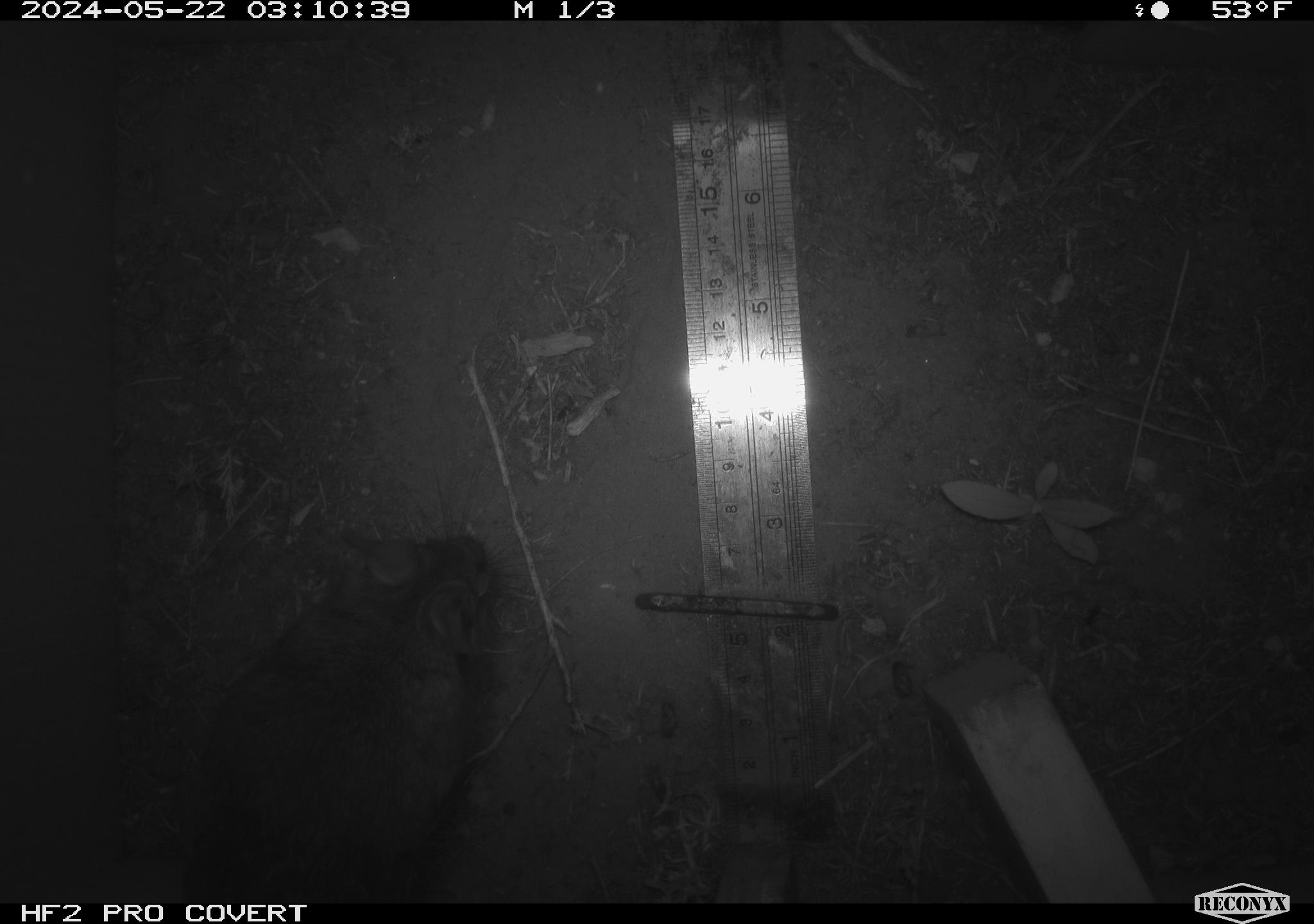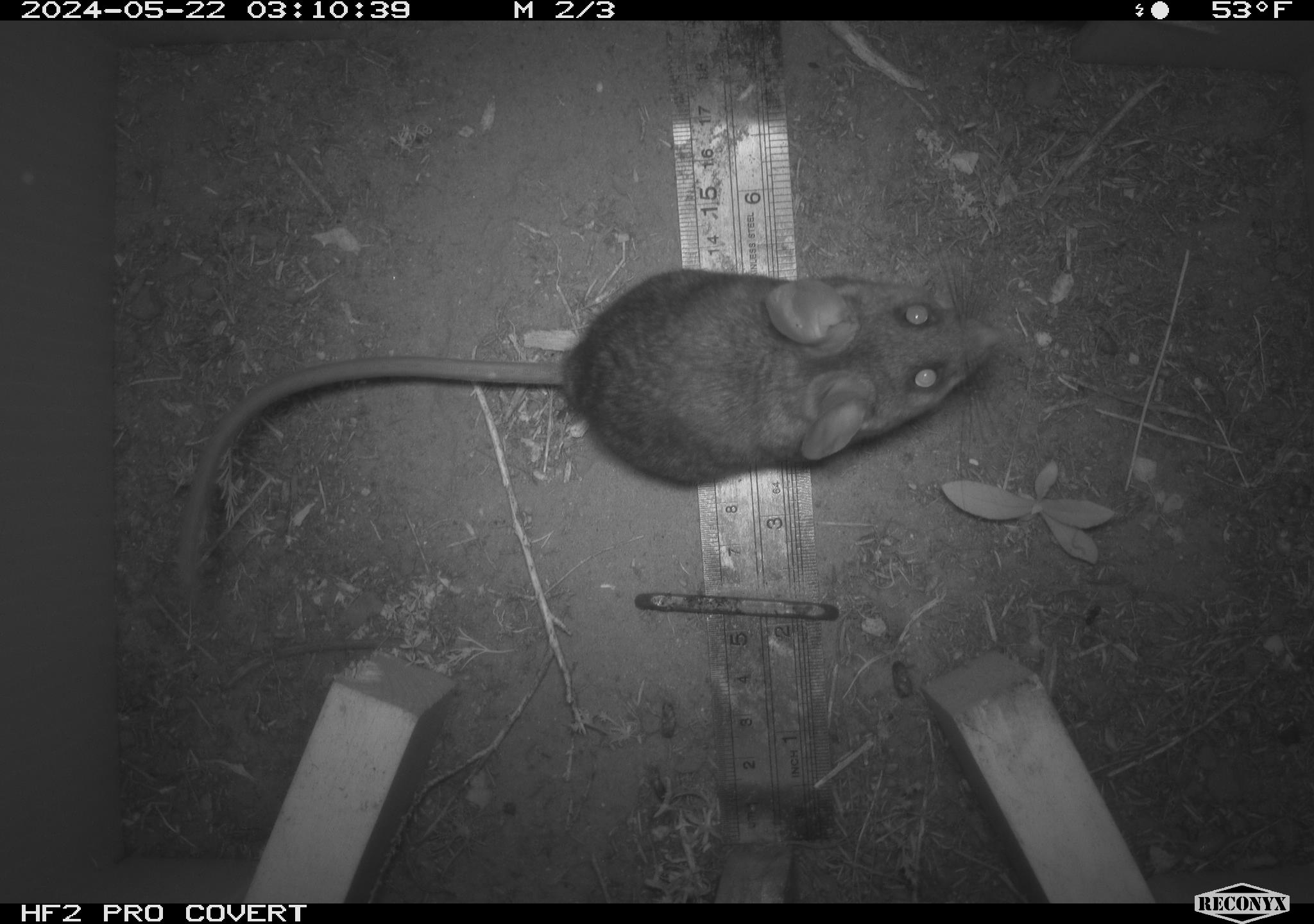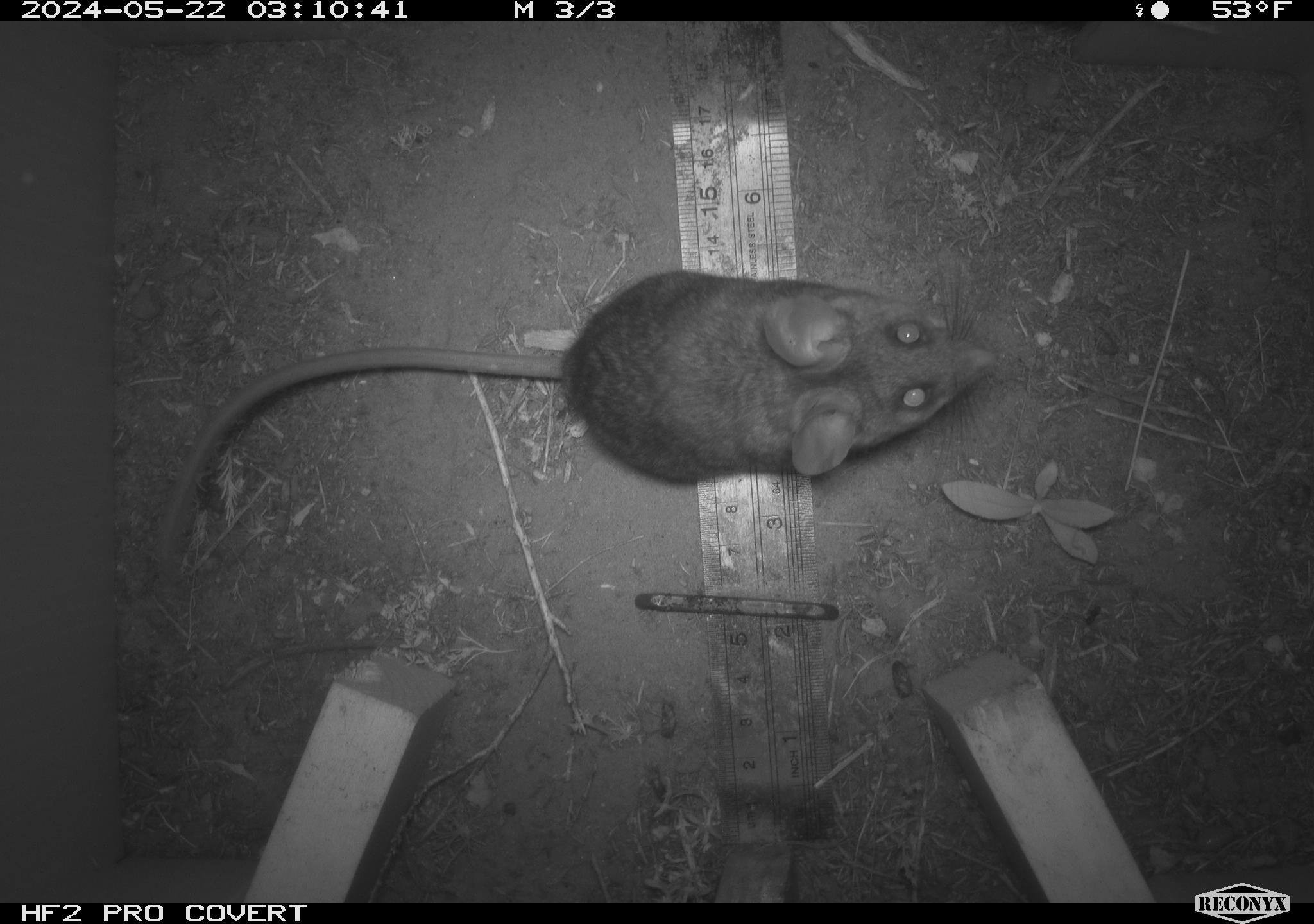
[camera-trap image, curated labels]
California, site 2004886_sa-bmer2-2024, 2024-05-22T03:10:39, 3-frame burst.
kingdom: Animalia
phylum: Chordata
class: Mammalia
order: Rodentia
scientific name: Rodentia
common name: woodrat or rat or mouse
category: woodrat or rat or mouse species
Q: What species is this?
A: Woodrat or rat or mouse species (woodrat or rat or mouse) (Rodentia).